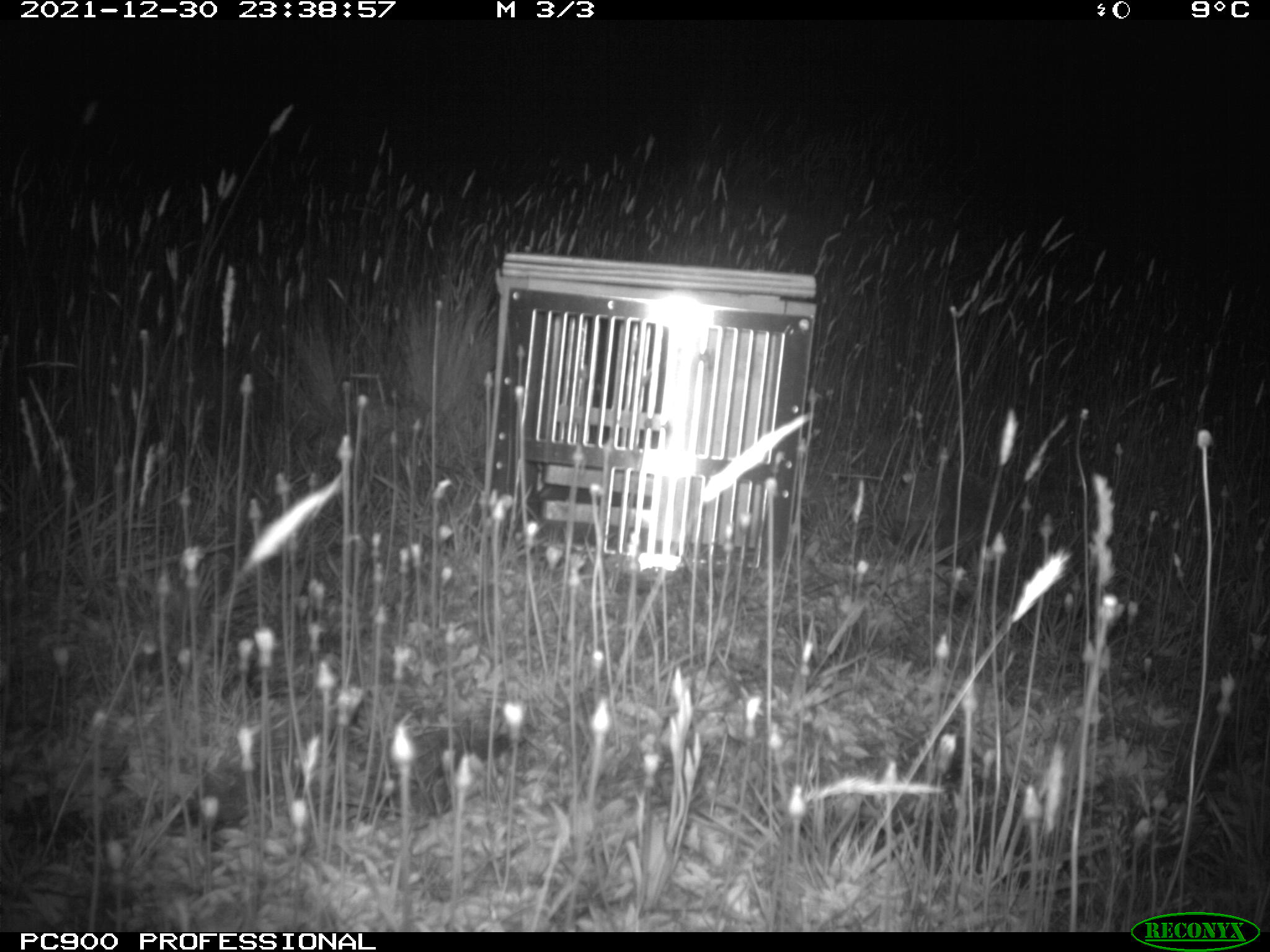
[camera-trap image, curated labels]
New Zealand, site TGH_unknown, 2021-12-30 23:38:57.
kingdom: Animalia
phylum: Chordata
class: Mammalia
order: Eulipotyphla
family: Erinaceidae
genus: Erinaceus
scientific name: Erinaceus europaeus europaeus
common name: european hedgehog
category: hedgehog